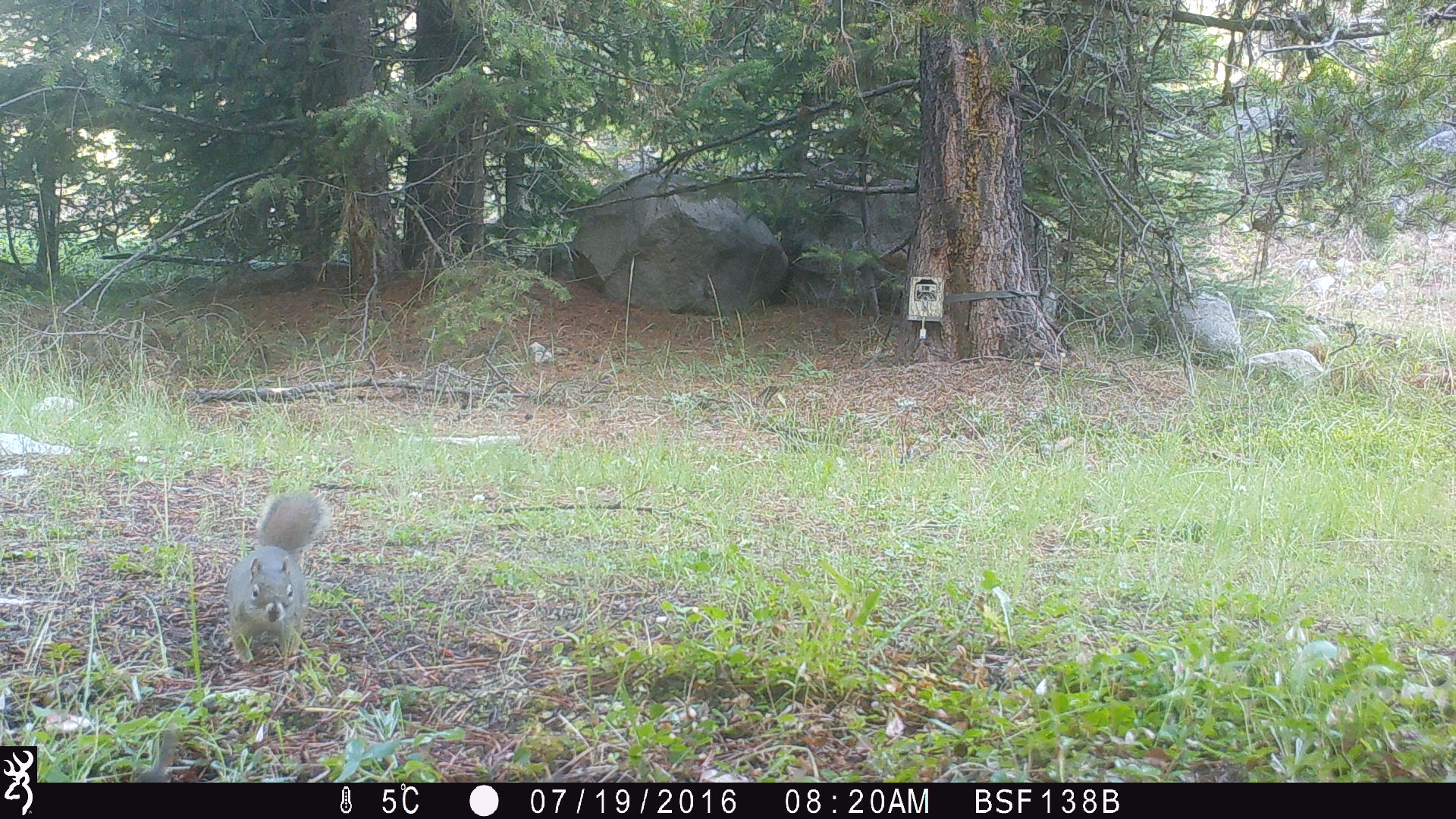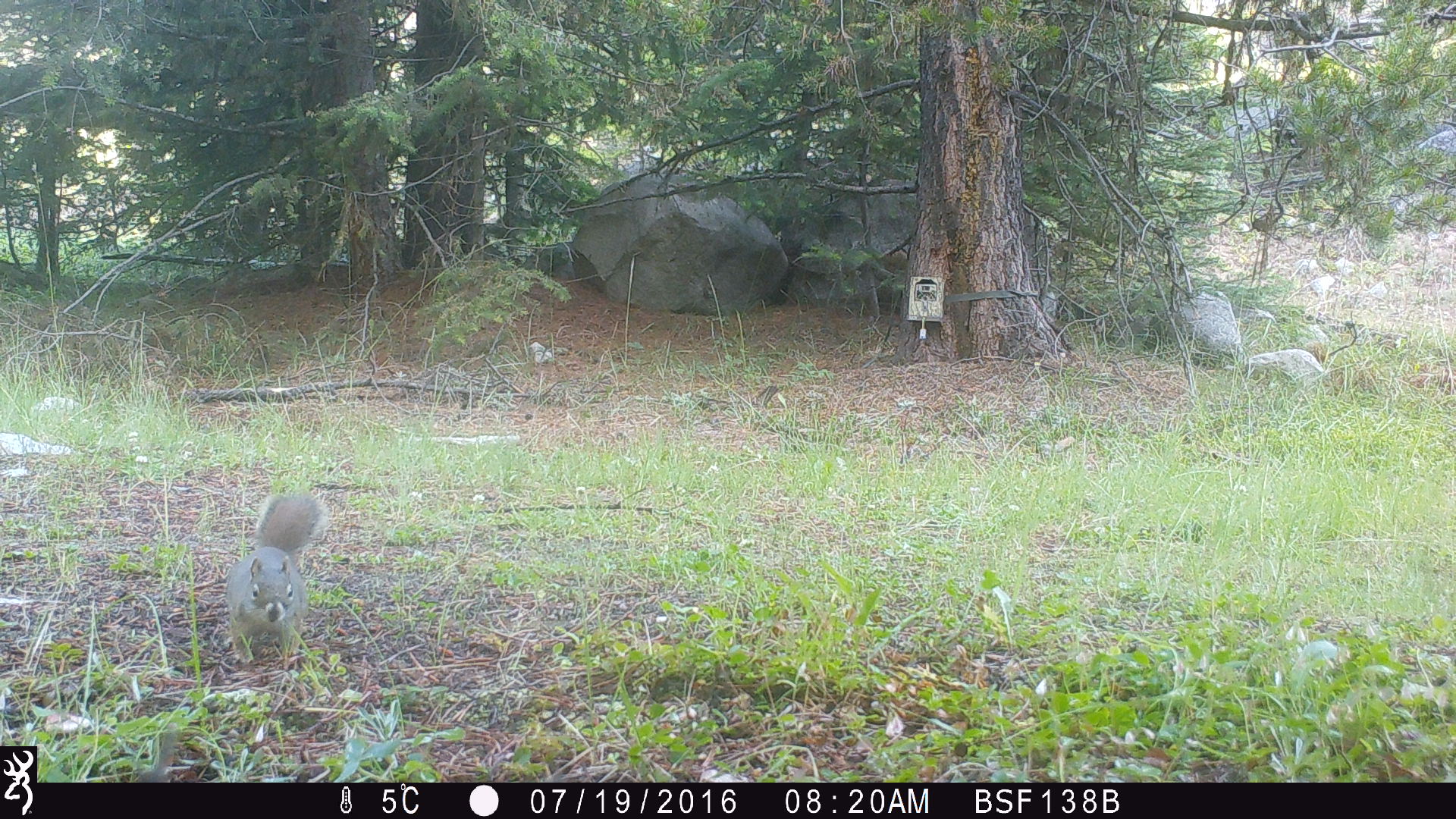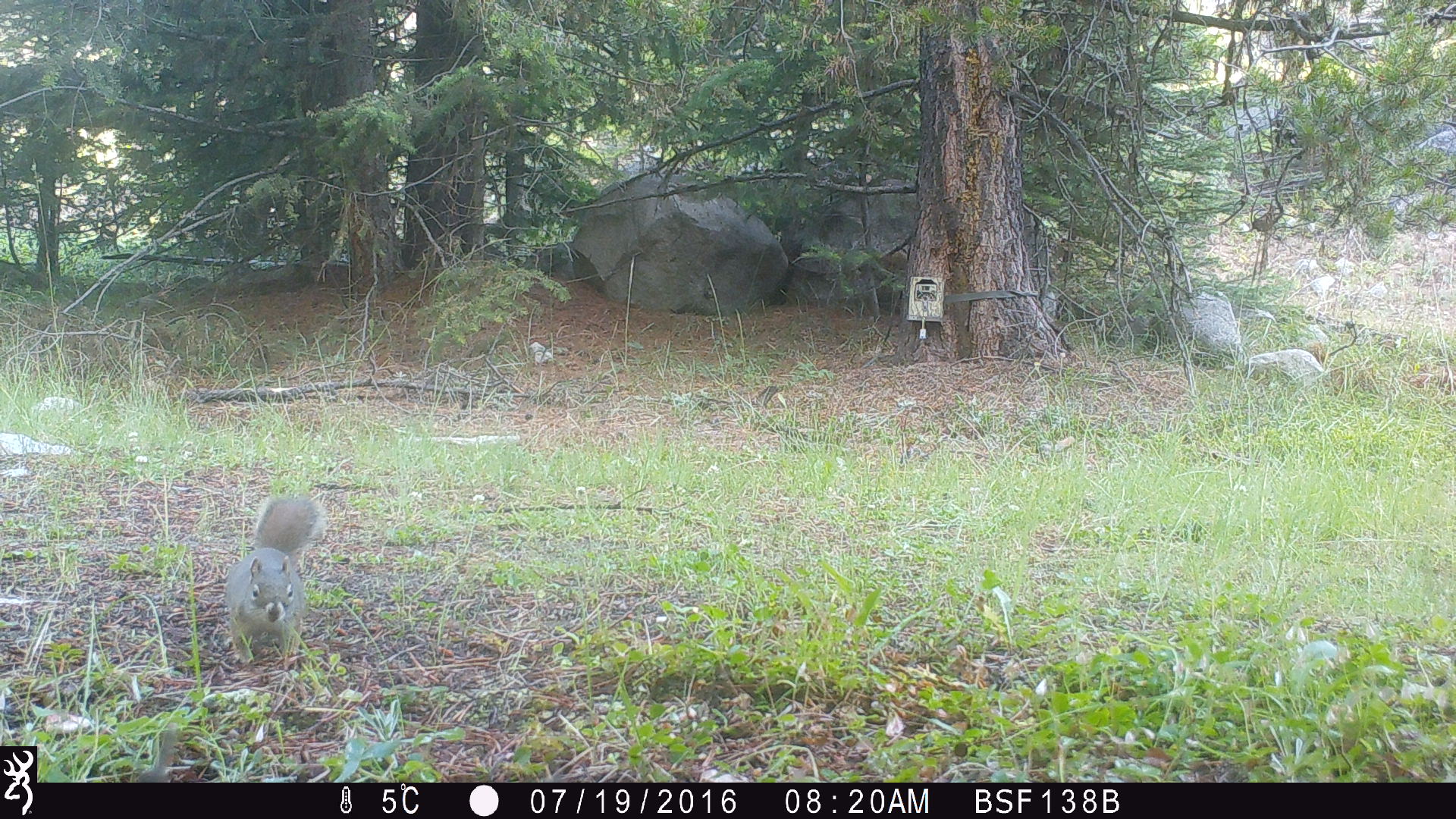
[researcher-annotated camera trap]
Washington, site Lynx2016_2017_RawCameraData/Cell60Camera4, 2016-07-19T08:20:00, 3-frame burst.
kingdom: Animalia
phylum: Chordata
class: Mammalia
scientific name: Mammalia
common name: small mammal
Small mammal (Mammalia). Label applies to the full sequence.